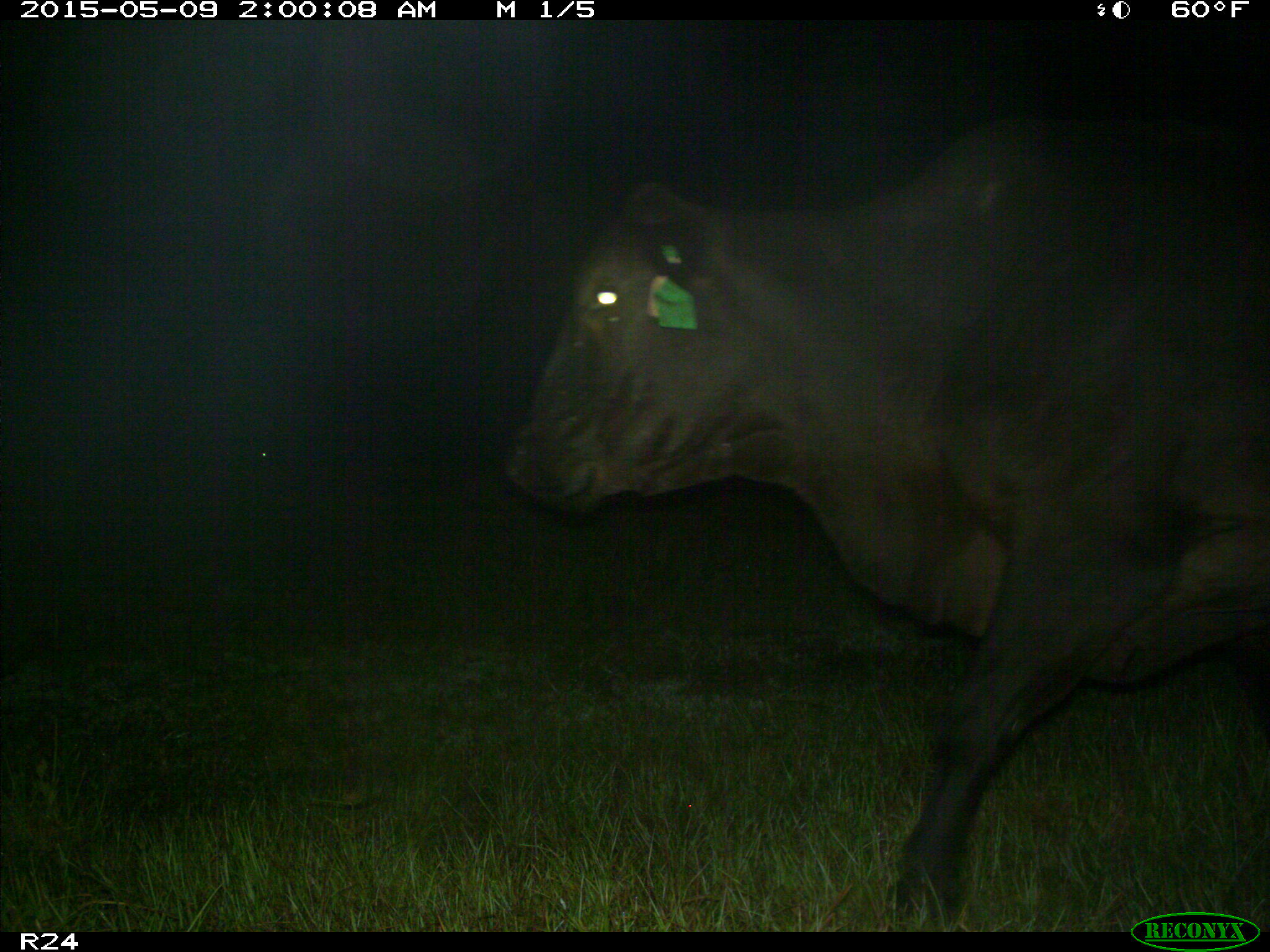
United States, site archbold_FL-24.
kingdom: Animalia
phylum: Chordata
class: Mammalia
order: Artiodactyla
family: Bovidae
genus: Bos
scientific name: Bos taurus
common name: domestic cow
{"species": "Bos taurus (domestic cow)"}